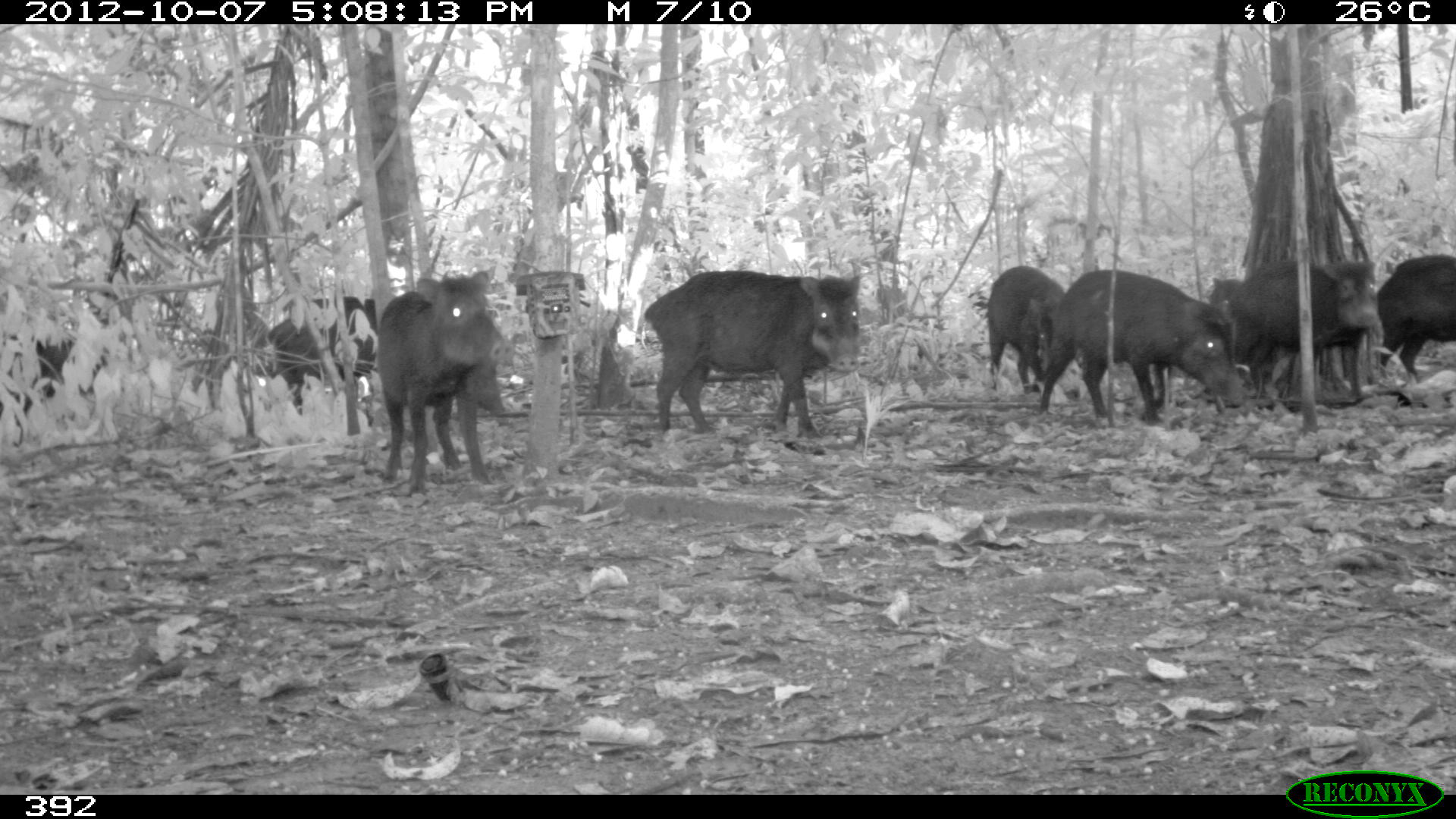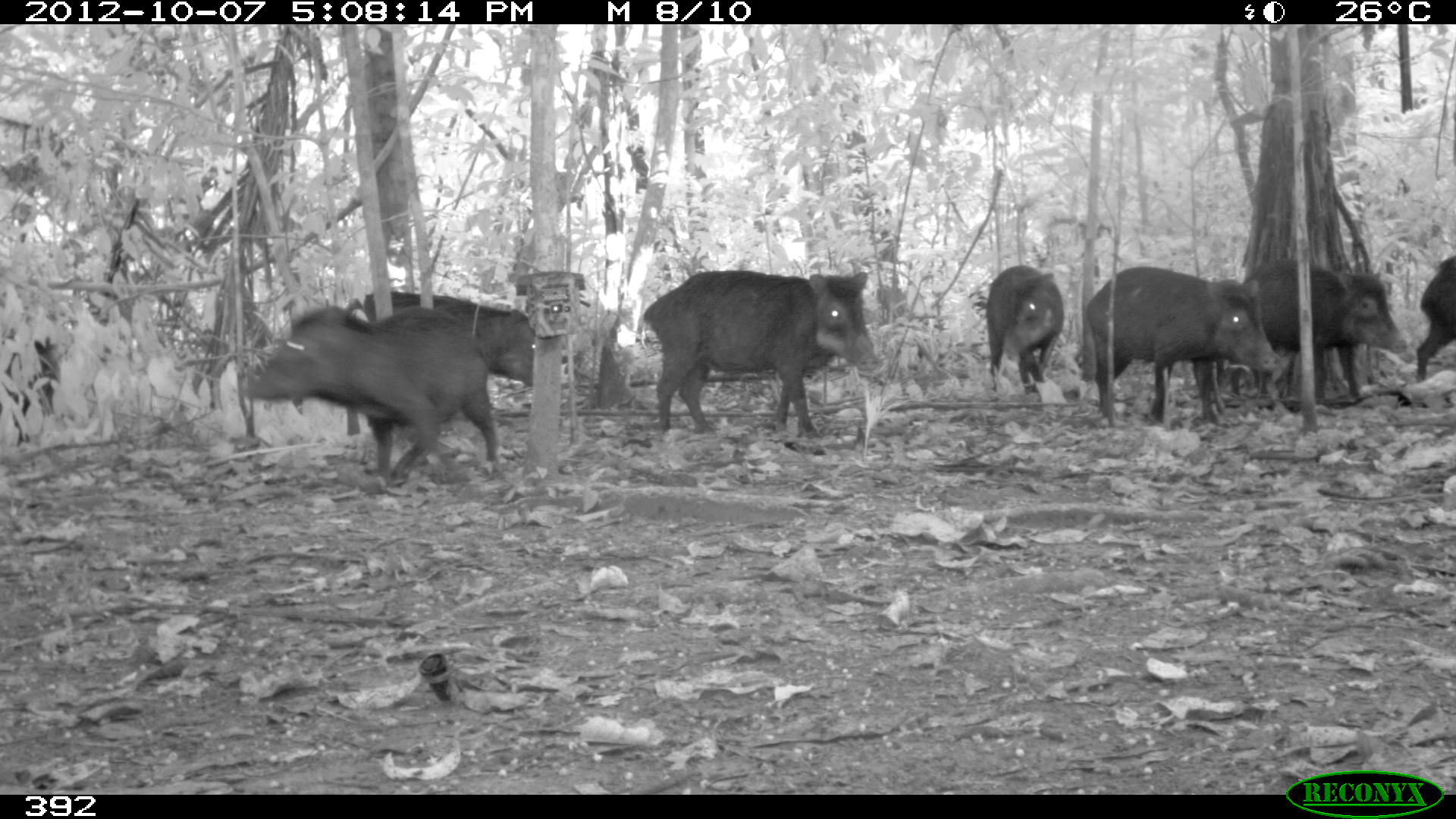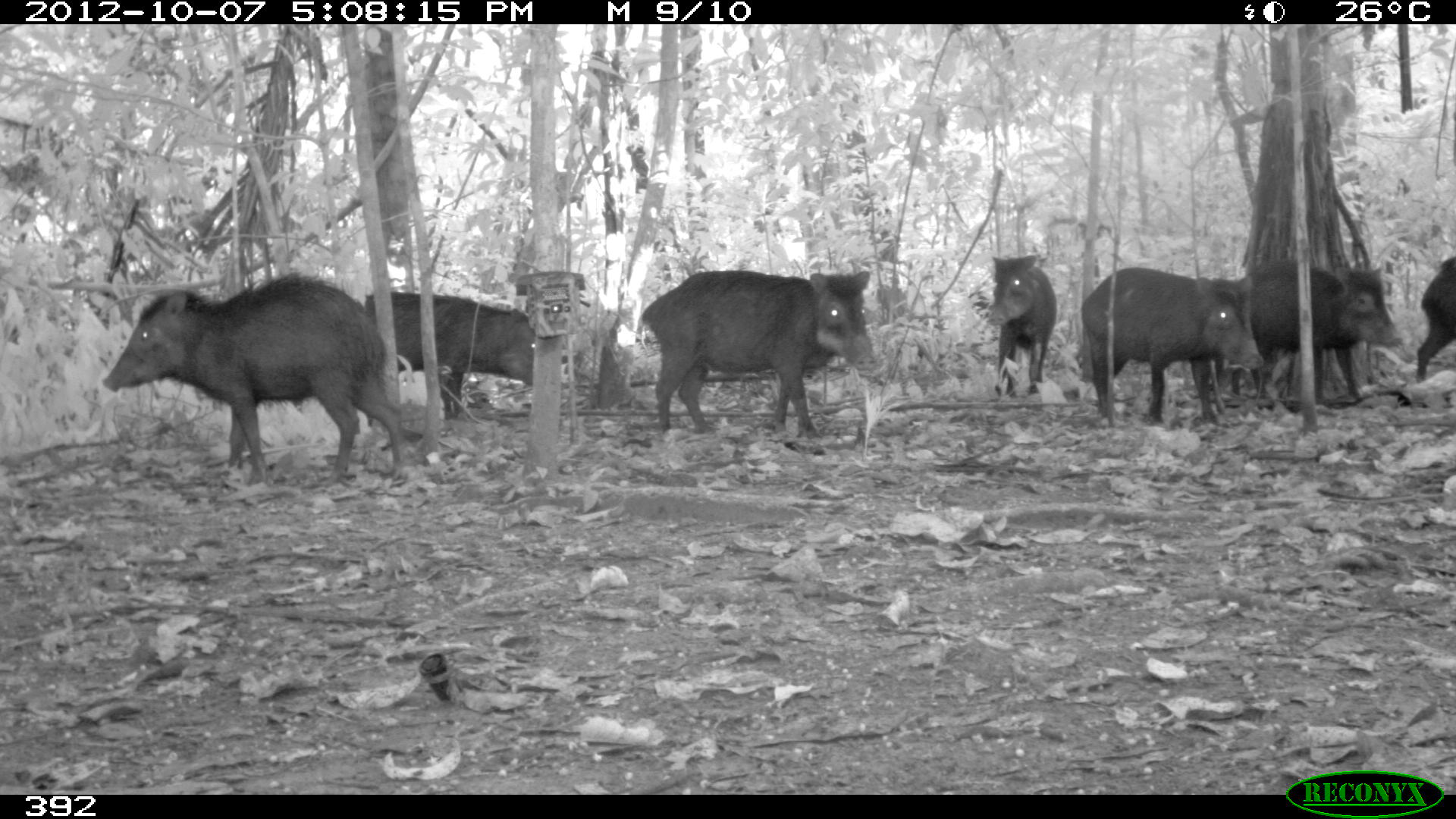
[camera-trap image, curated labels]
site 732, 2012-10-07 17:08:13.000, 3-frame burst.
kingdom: Animalia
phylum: Chordata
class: Mammalia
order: Artiodactyla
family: Tayassuidae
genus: Tayassu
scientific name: Tayassu pecari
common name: white-lipped peccary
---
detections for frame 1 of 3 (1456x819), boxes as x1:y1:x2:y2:
tayassu pecari: 642:266:863:442; 1026:267:1249:427; 369:263:496:497; 1226:256:1381:407; 261:295:384:412; 1372:252:1455:390; 985:264:1070:397; 0:333:115:430; 1204:276:1245:324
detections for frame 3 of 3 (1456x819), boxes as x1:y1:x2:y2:
tayassu pecari: 100:270:408:487; 640:269:877:439; 1080:266:1265:427; 1230:261:1404:404; 362:290:537:422; 986:254:1057:394; 1415:256:1455:385